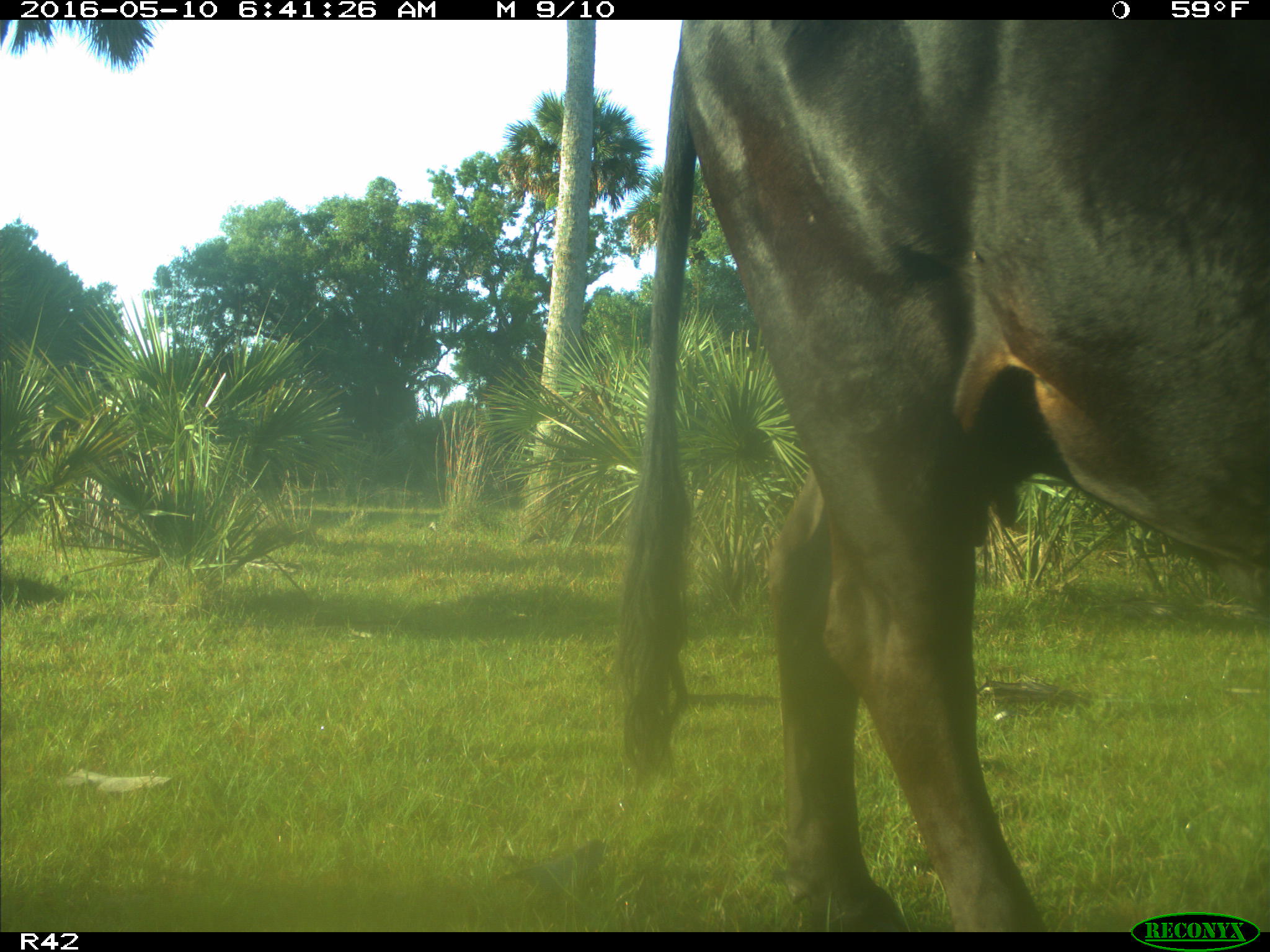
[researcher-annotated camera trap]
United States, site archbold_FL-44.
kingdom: Animalia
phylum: Chordata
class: Mammalia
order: Artiodactyla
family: Bovidae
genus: Bos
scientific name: Bos taurus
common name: domestic cow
Bos taurus (domestic cow).